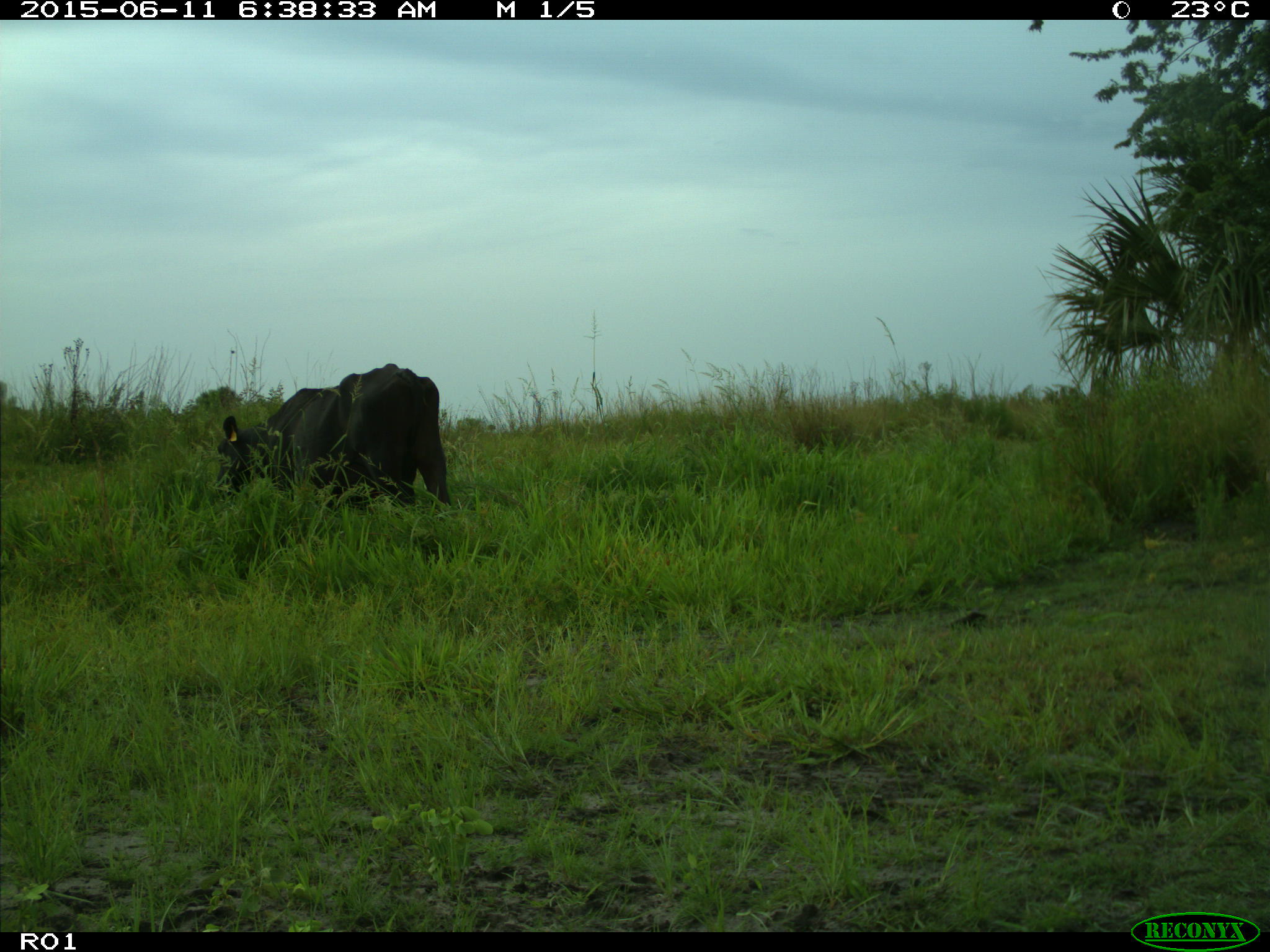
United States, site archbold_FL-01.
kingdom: Animalia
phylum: Chordata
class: Mammalia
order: Artiodactyla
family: Bovidae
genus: Bos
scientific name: Bos taurus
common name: domestic cow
Bos taurus (domestic cow).